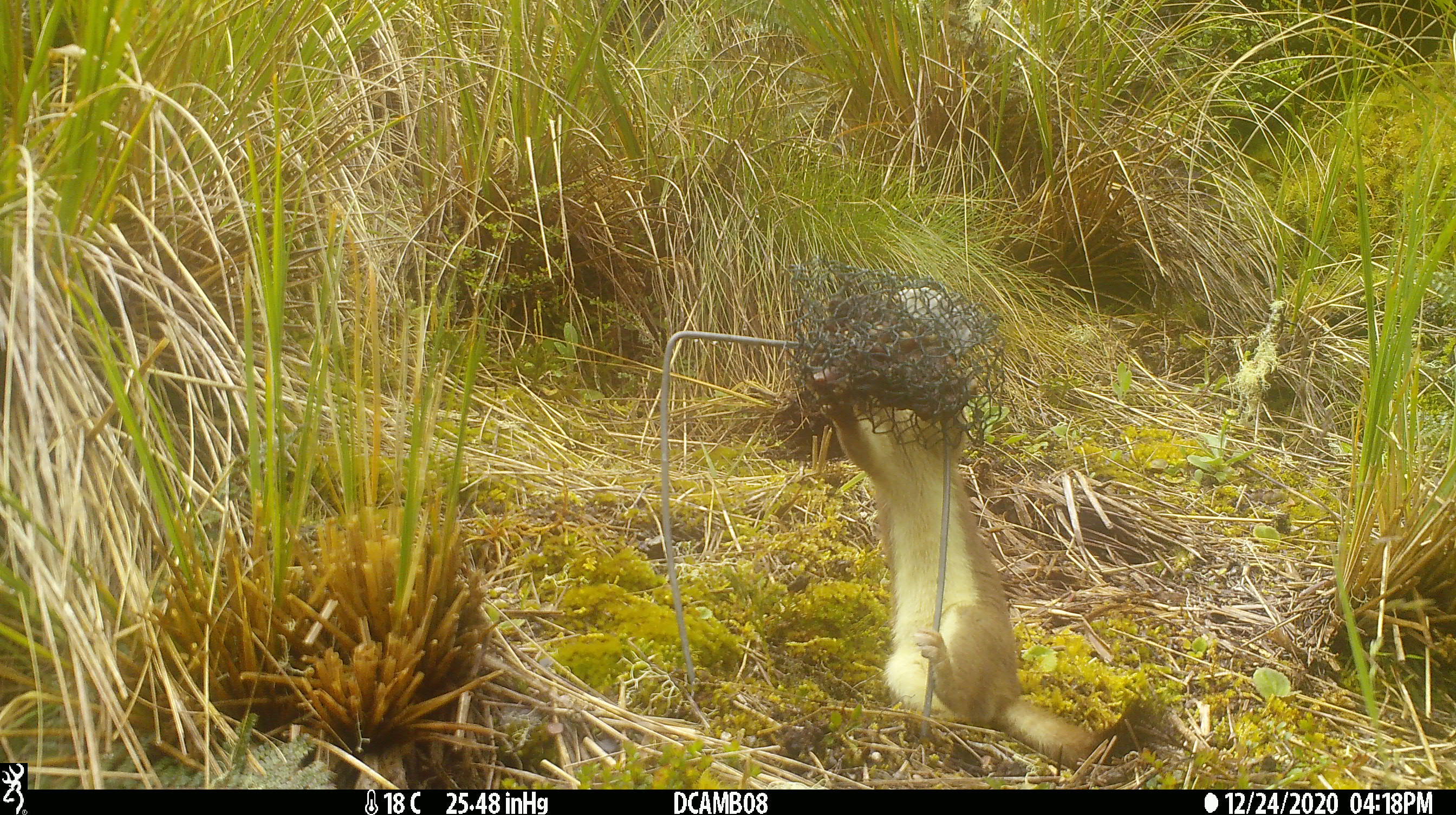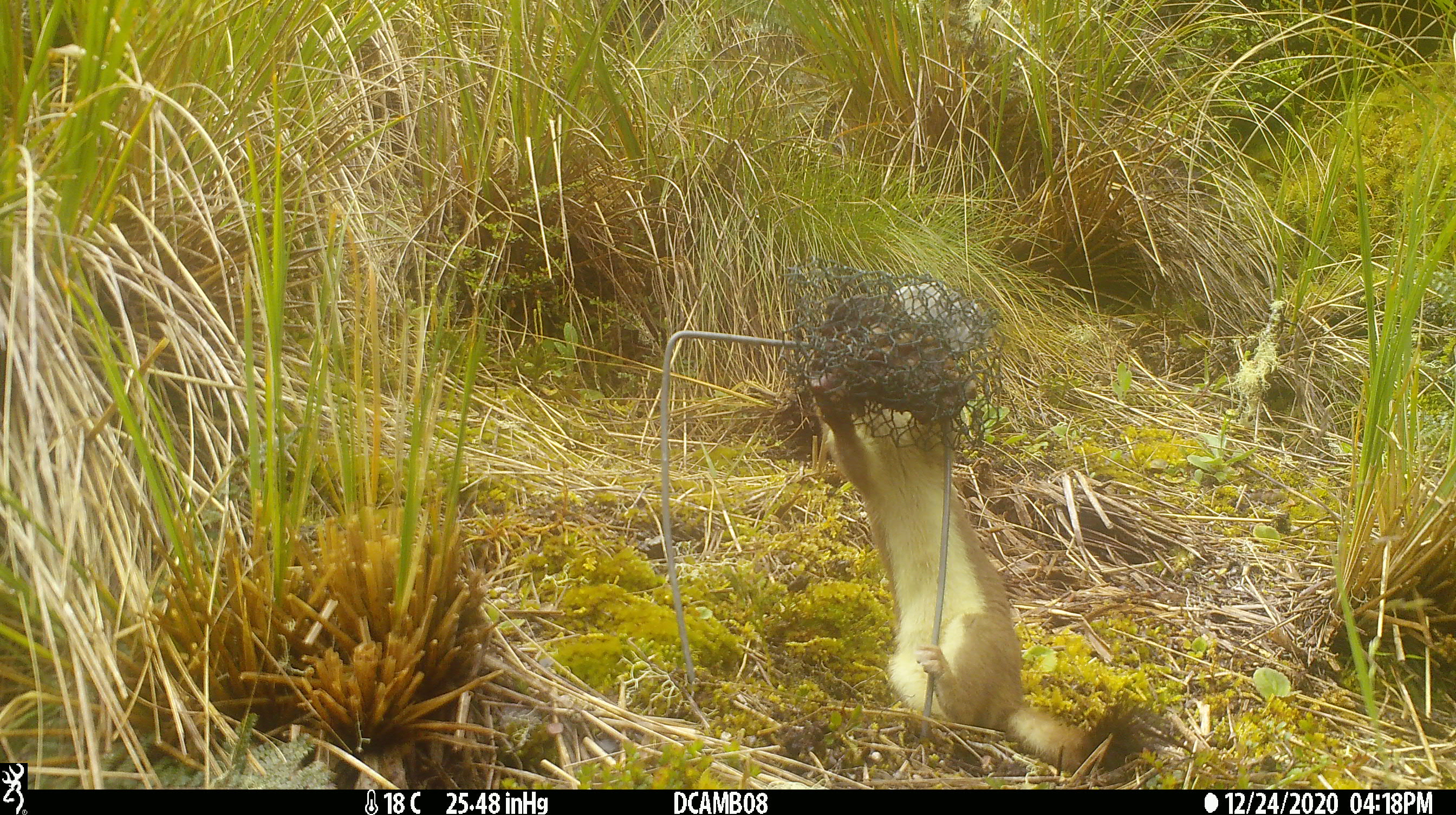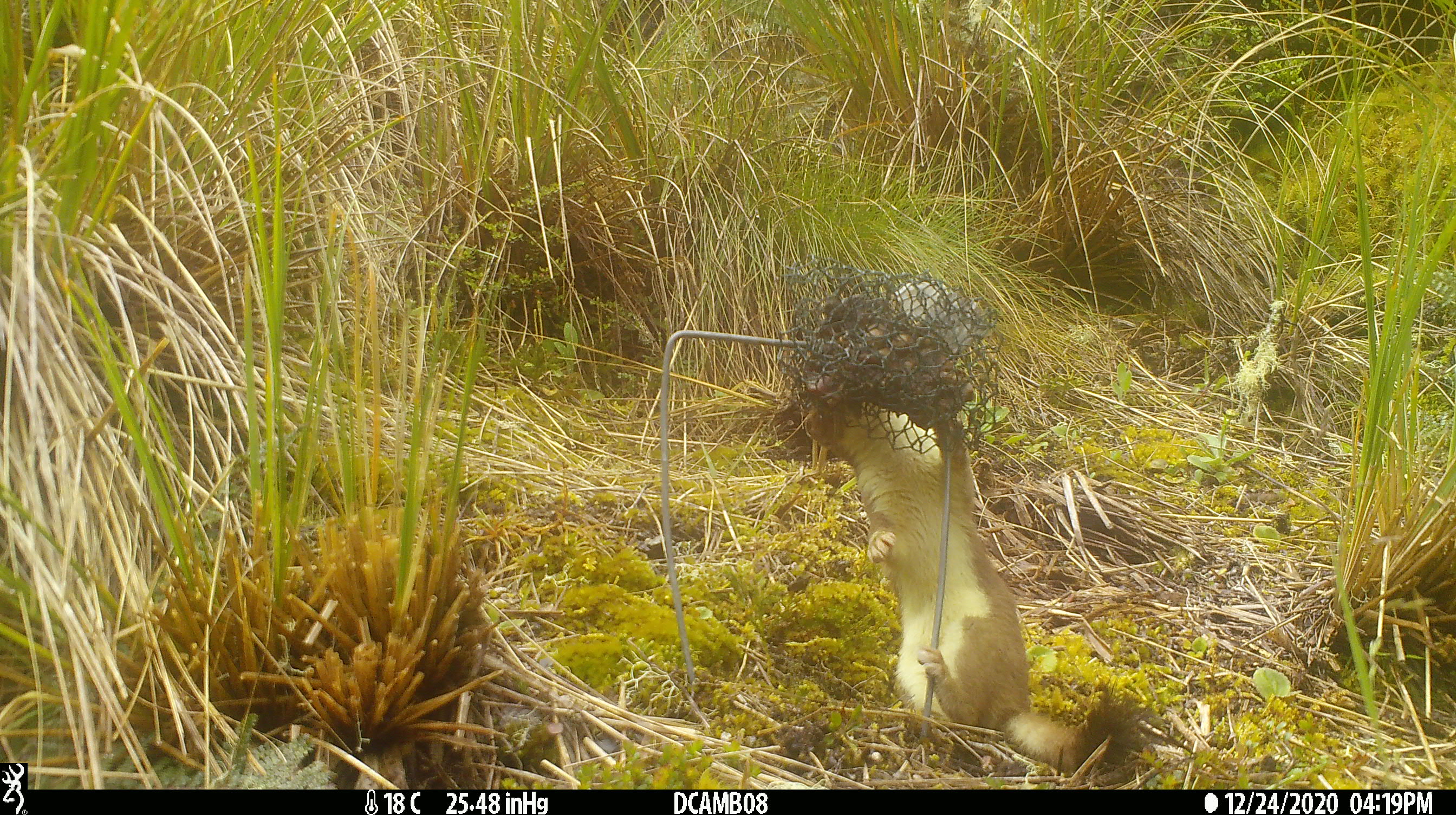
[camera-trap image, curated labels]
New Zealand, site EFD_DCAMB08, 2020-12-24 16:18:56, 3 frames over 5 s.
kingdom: Animalia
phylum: Chordata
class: Mammalia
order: Carnivora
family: Mustelidae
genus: Mustela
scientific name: Mustela erminea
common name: stoat